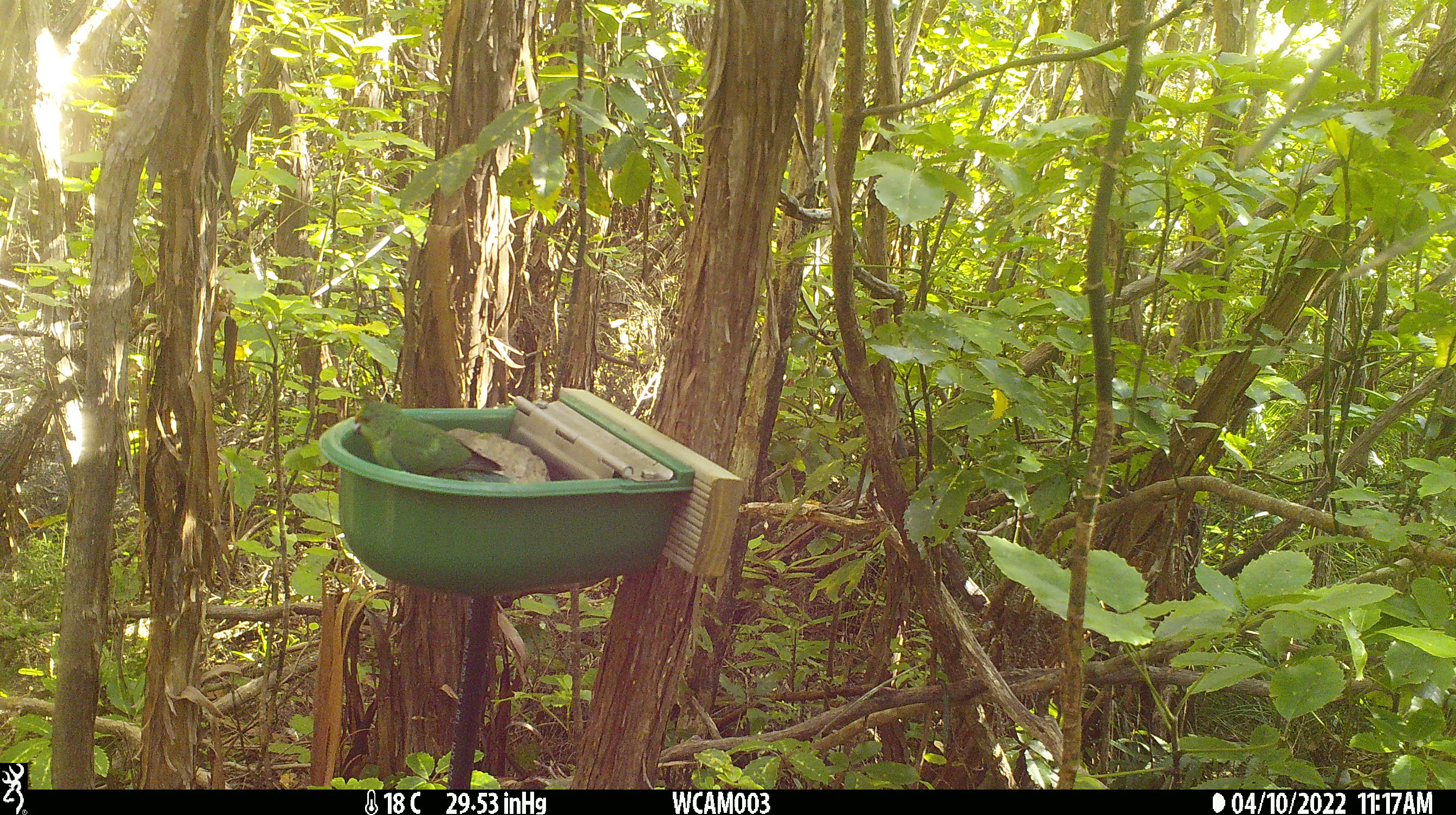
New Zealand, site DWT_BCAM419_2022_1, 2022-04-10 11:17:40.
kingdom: Animalia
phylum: Chordata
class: Aves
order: Psittaciformes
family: Psittaculidae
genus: Cyanoramphus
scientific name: Cyanoramphus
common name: parakeet